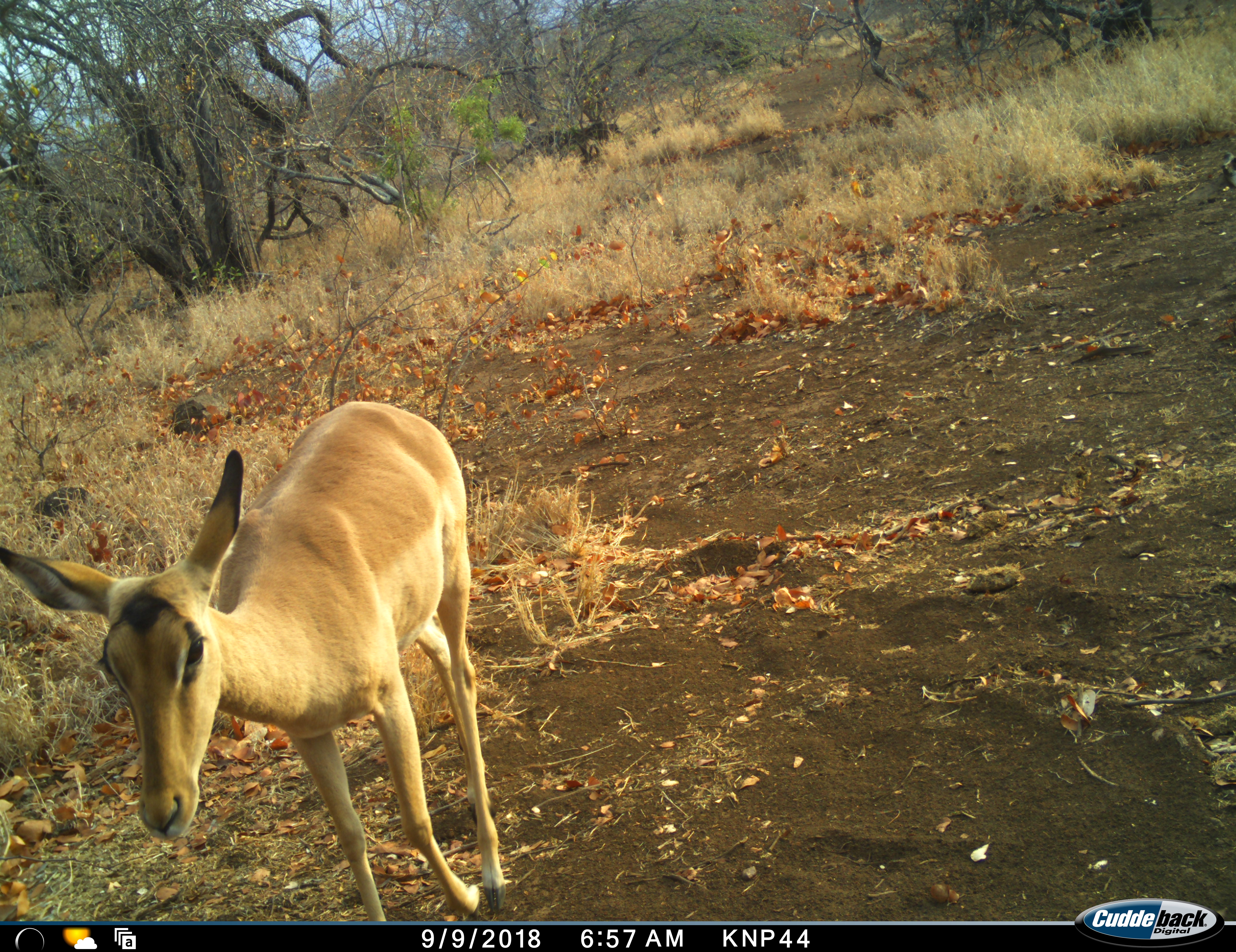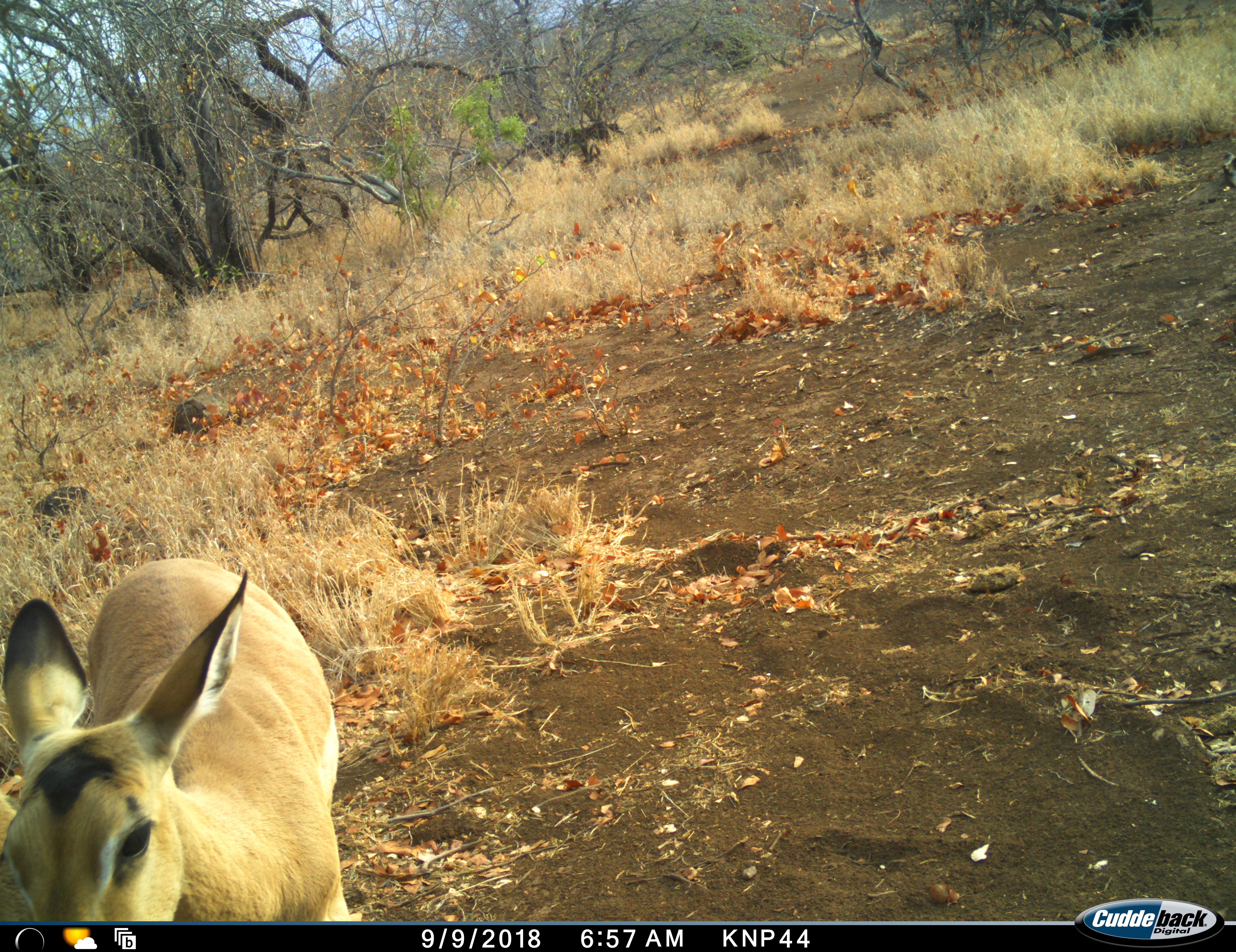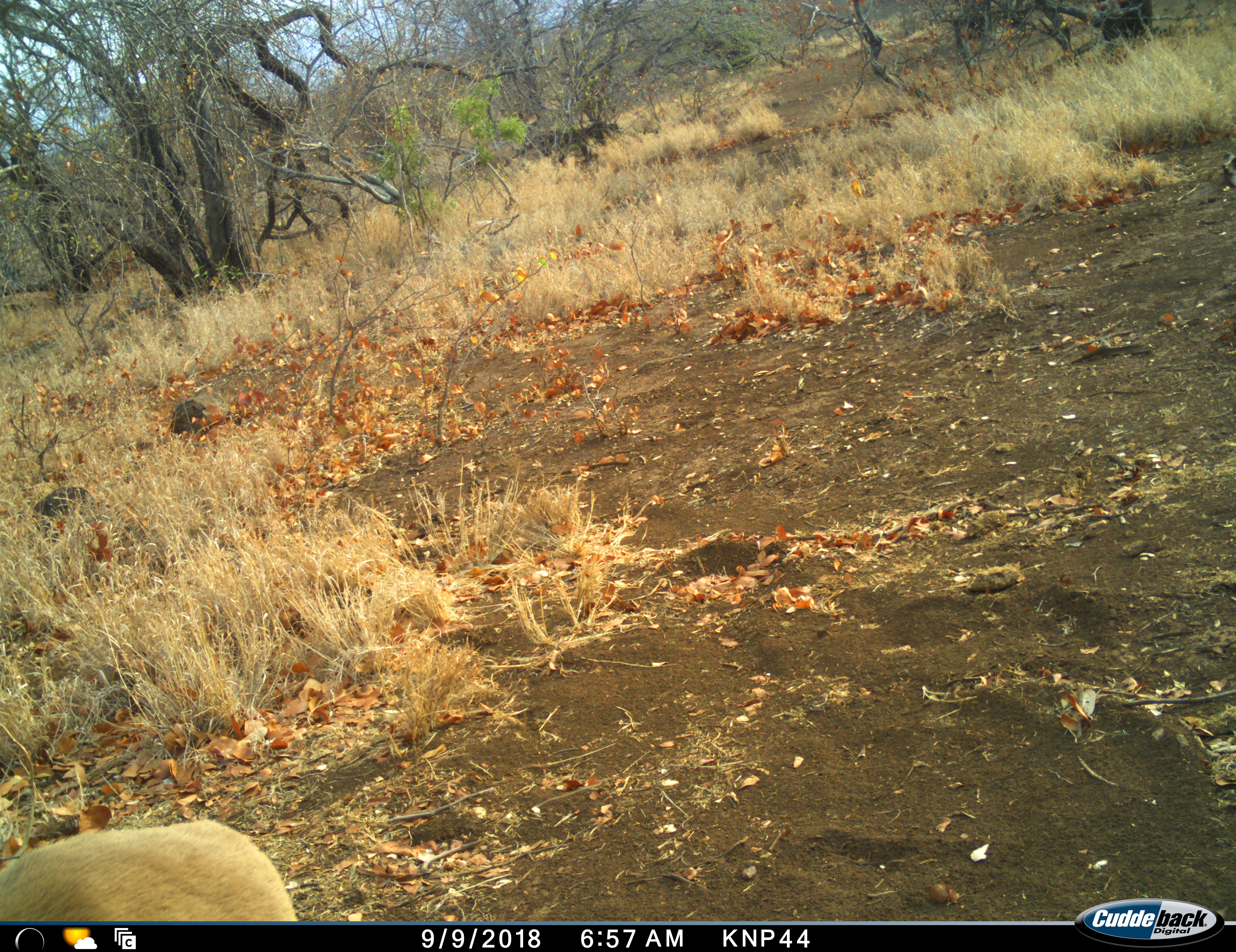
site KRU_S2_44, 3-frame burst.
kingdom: Animalia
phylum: Chordata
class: Mammalia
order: Artiodactyla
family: Bovidae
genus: Aepyceros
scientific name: Aepyceros melampus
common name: impala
Impala (Aepyceros melampus), count 1. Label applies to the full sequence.